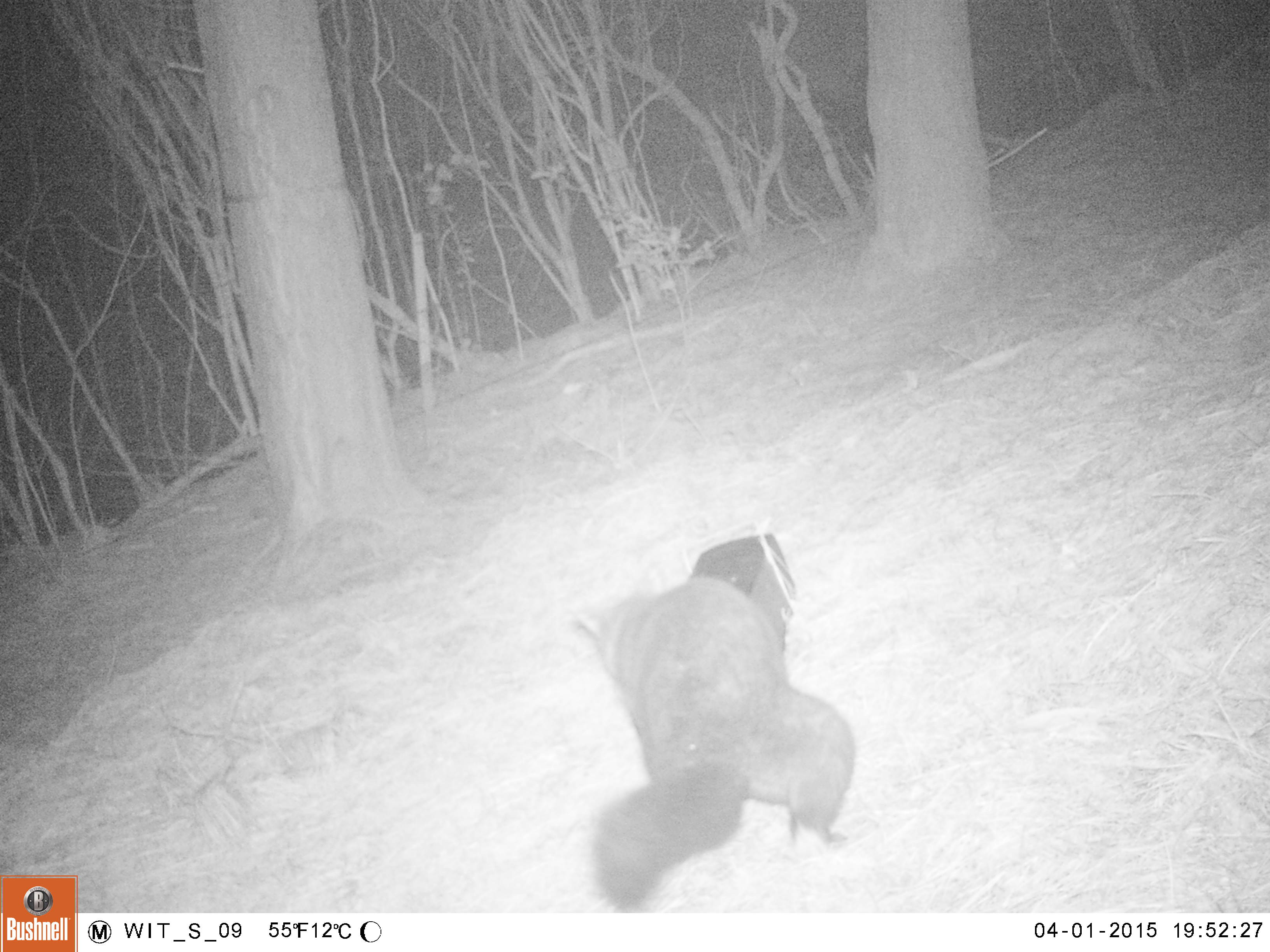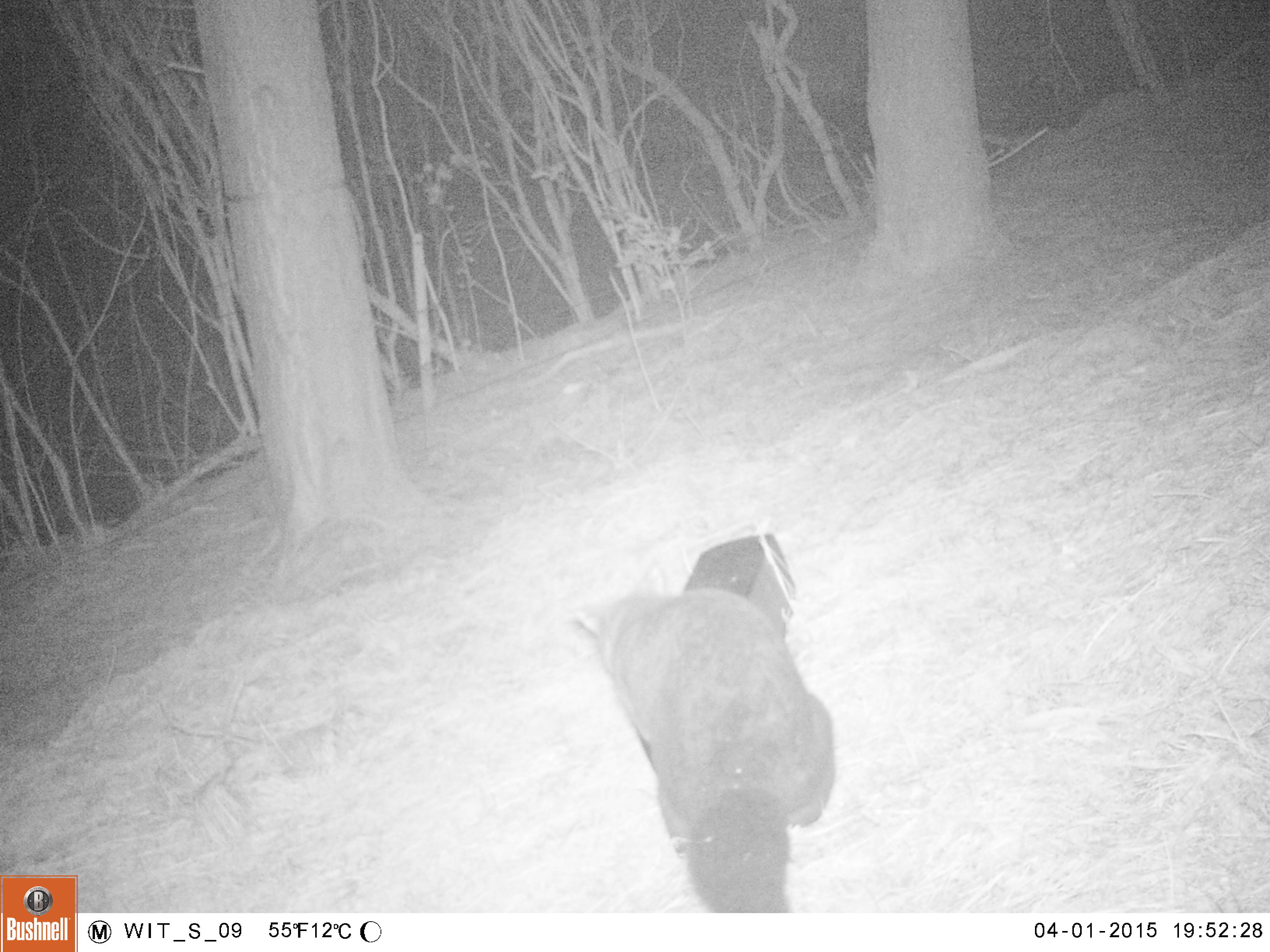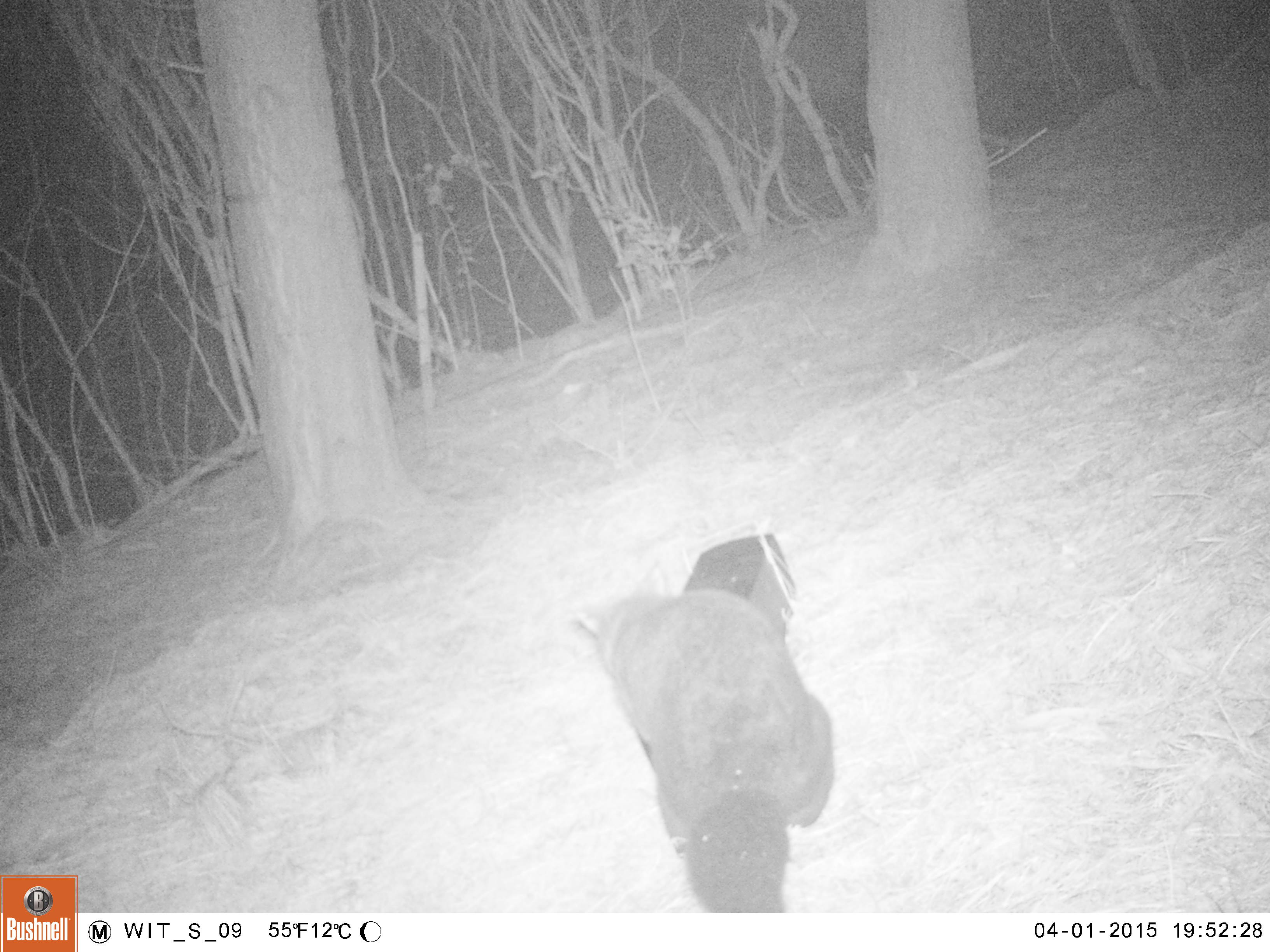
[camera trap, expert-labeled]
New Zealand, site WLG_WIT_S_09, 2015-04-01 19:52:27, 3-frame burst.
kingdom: Animalia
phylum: Chordata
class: Mammalia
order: Diprotodontia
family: Phalangeridae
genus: Trichosurus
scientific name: Trichosurus vulpecula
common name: common brushtail possum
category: possum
Possum (common brushtail possum) (Trichosurus vulpecula).